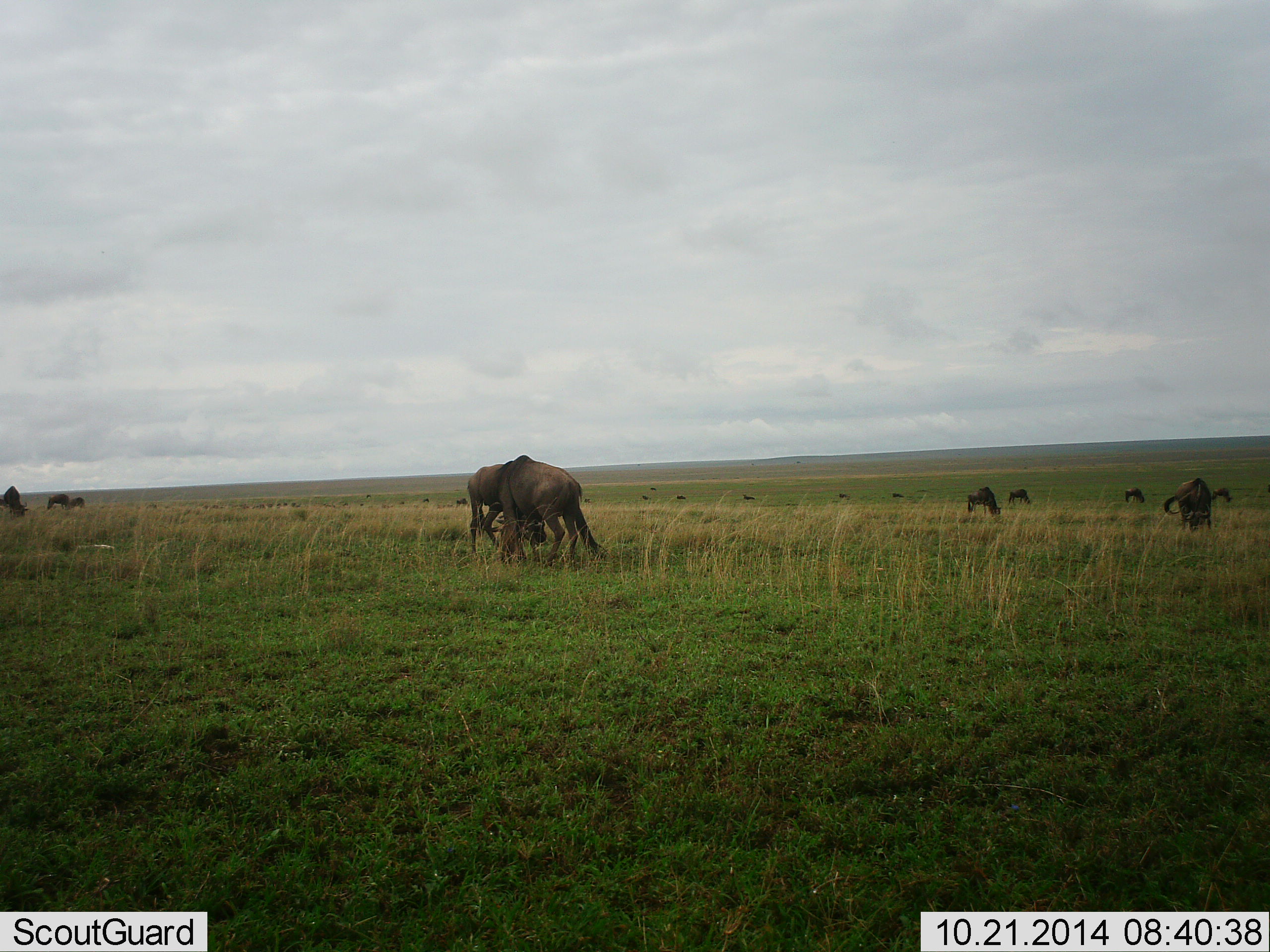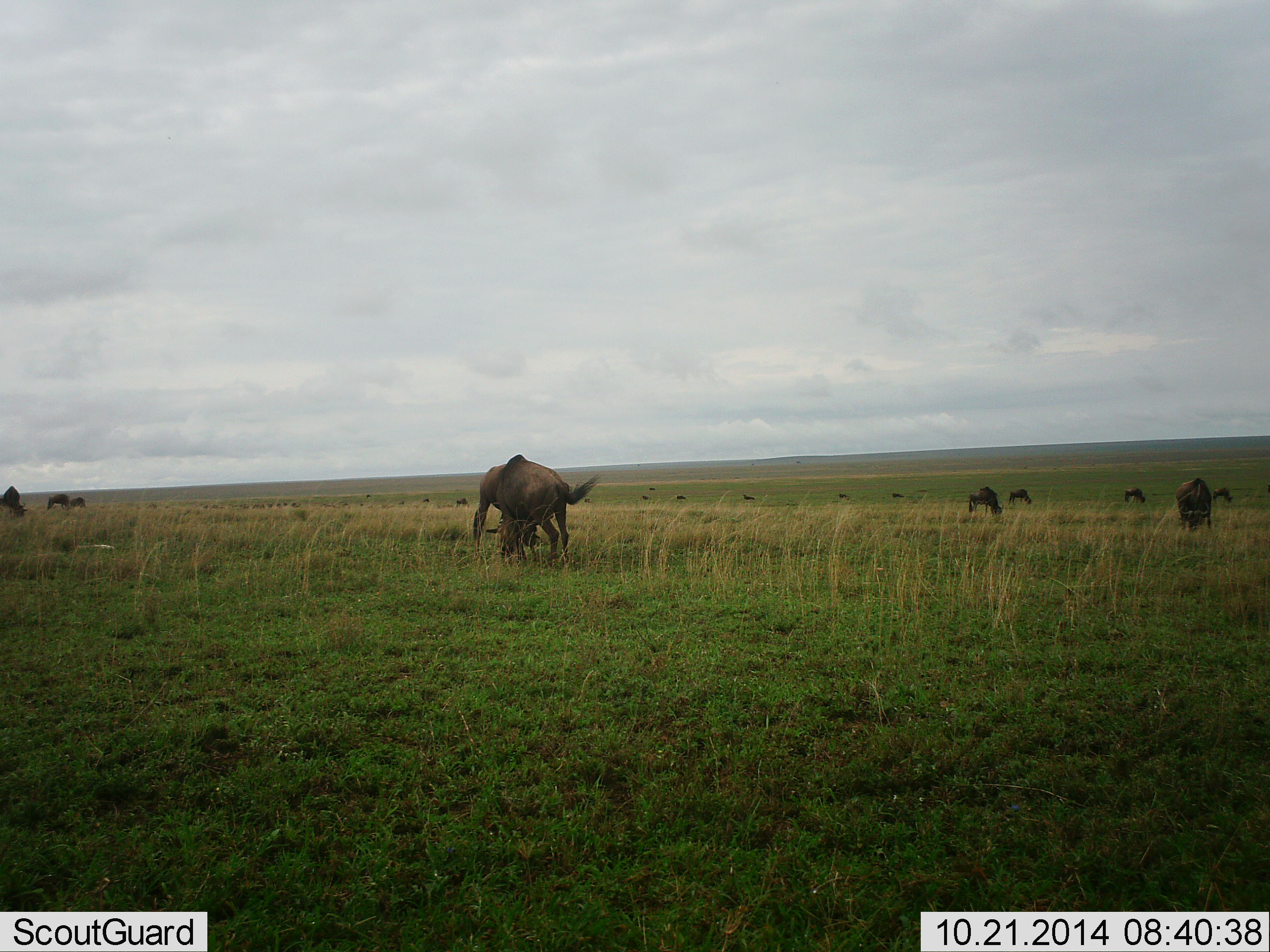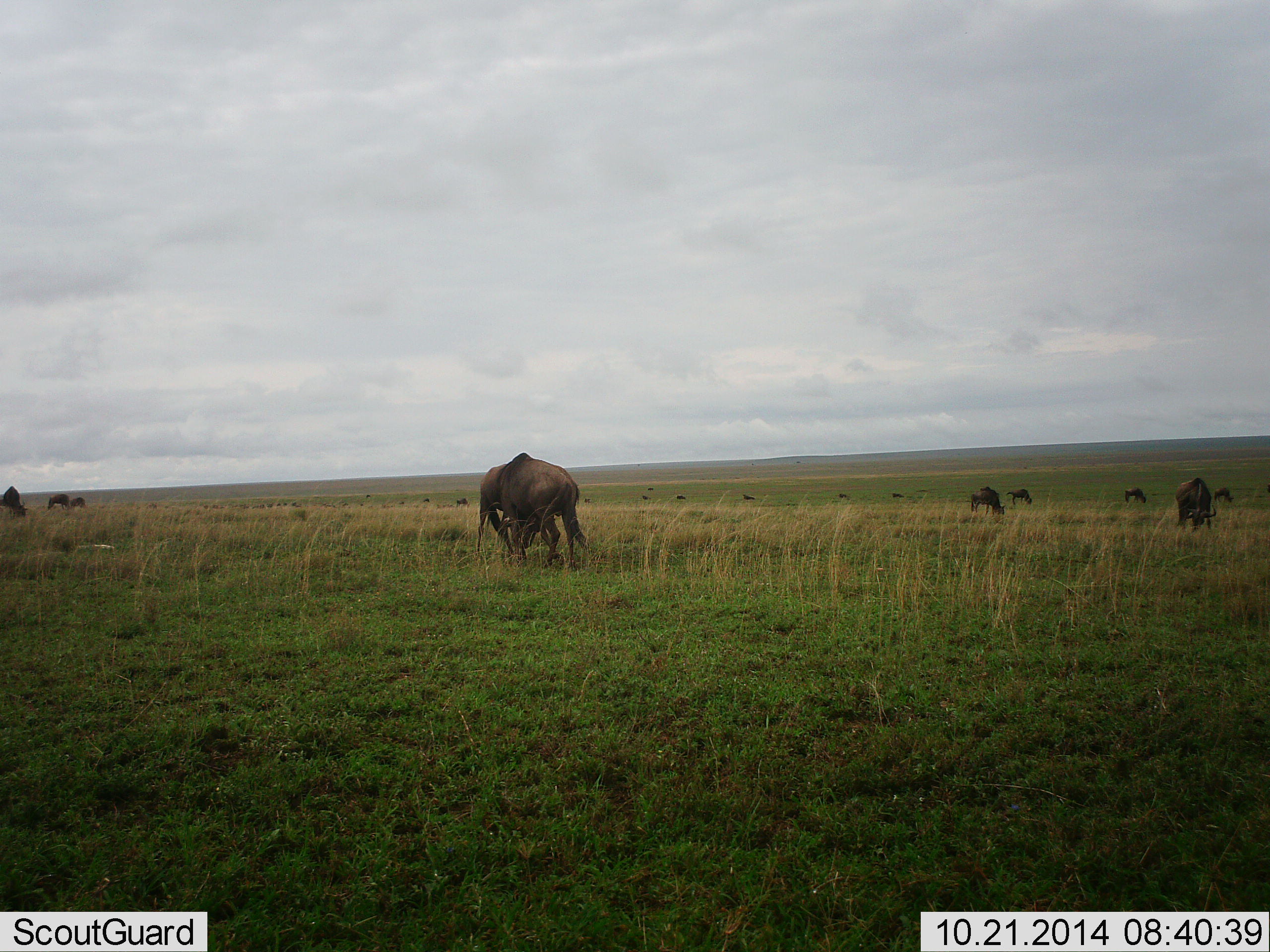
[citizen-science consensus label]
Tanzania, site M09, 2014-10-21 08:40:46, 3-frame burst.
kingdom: Animalia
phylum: Chordata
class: Mammalia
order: Artiodactyla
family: Bovidae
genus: Connochaetes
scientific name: Connochaetes taurinus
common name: blue wildebeest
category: wildebeest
Wildebeest (blue wildebeest) (Connochaetes taurinus), count 11-50. Behavior (volunteer vote fractions): standing 40%, resting 0%, moving 20%, interacting 30%. Young present (vote fraction): 0%. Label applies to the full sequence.